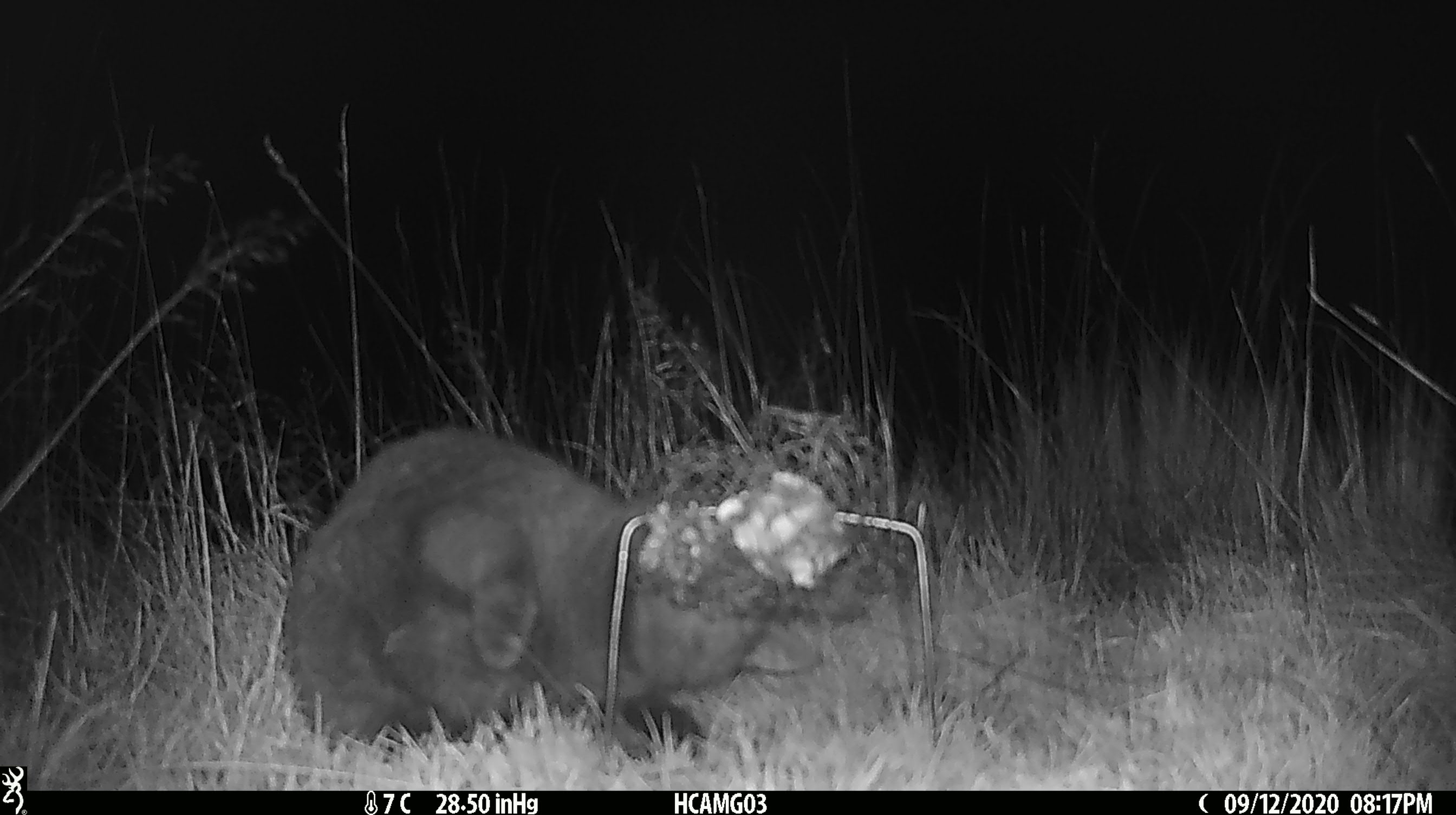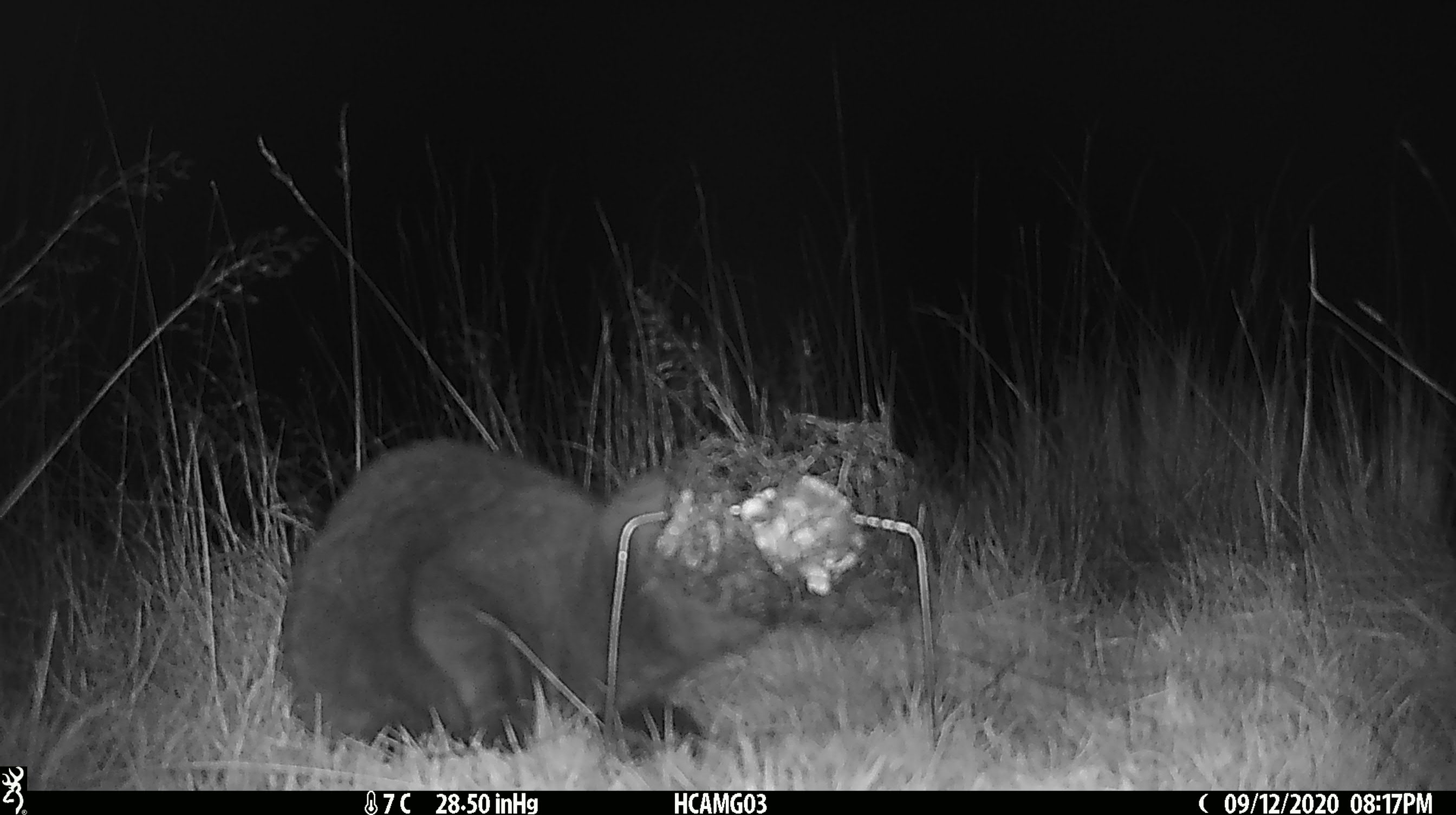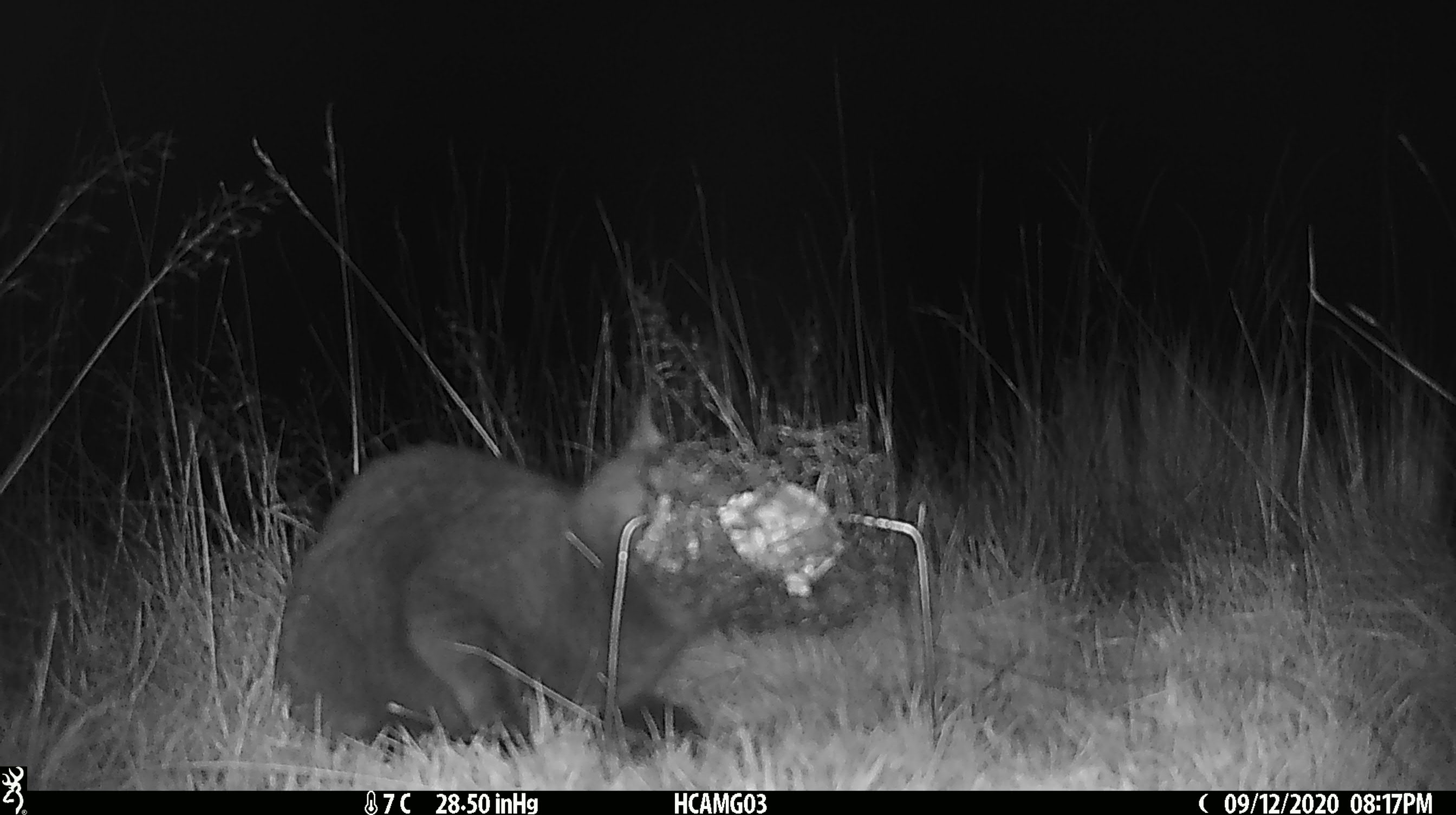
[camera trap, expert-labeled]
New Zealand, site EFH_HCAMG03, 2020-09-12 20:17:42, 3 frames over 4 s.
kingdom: Animalia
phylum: Chordata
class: Mammalia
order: Carnivora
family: Felidae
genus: Felis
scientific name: Felis catus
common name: domestic cat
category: cat